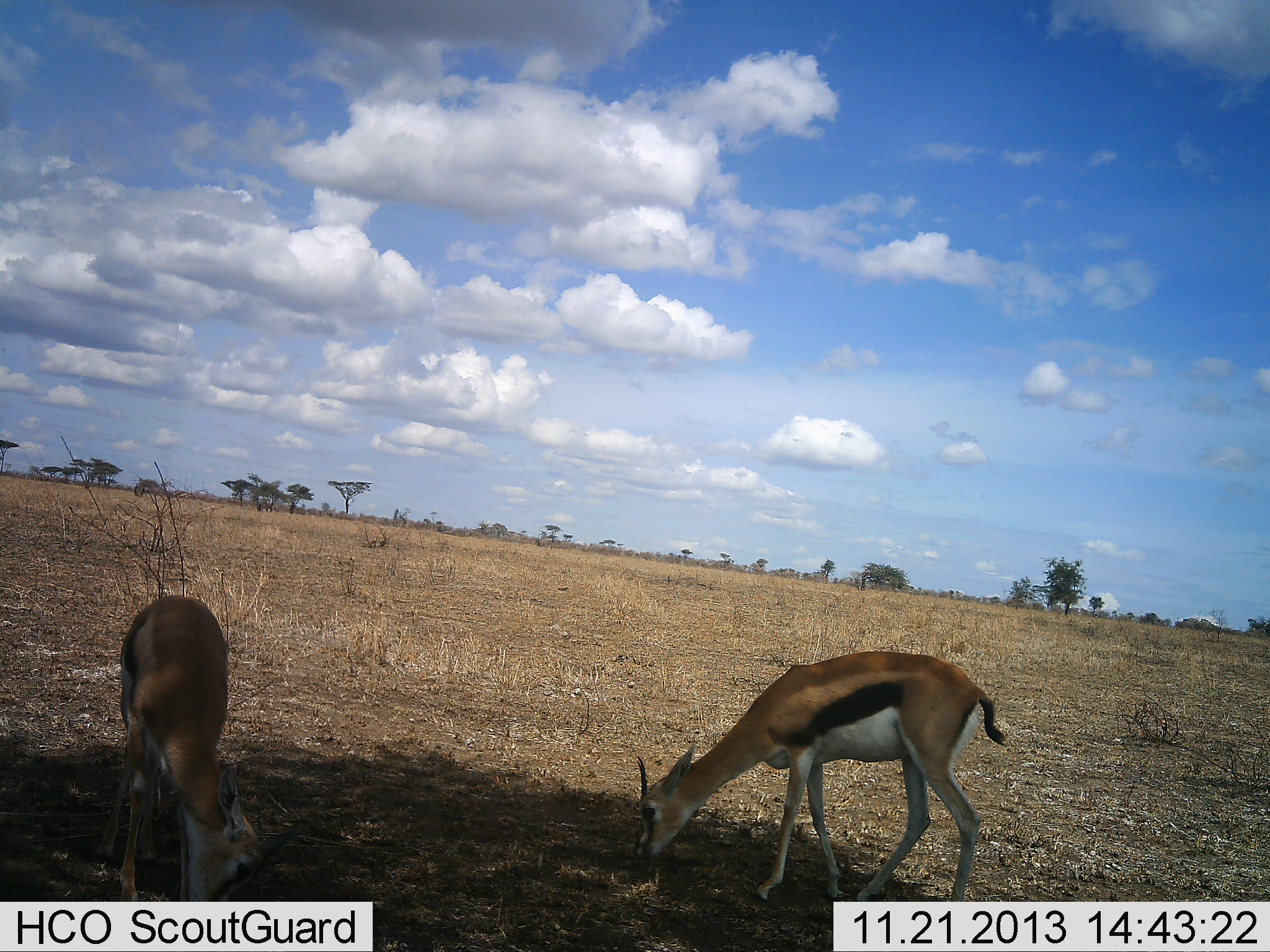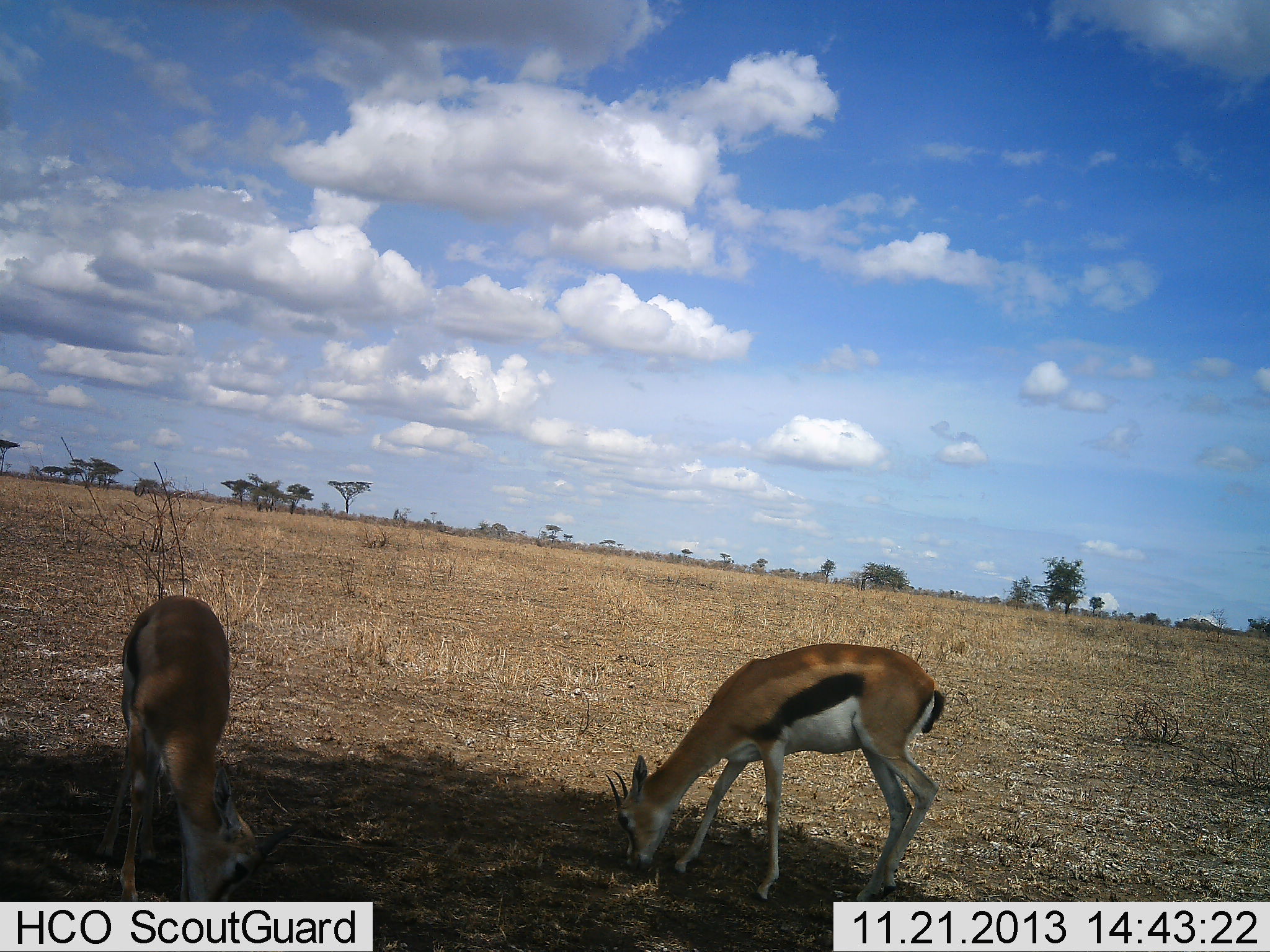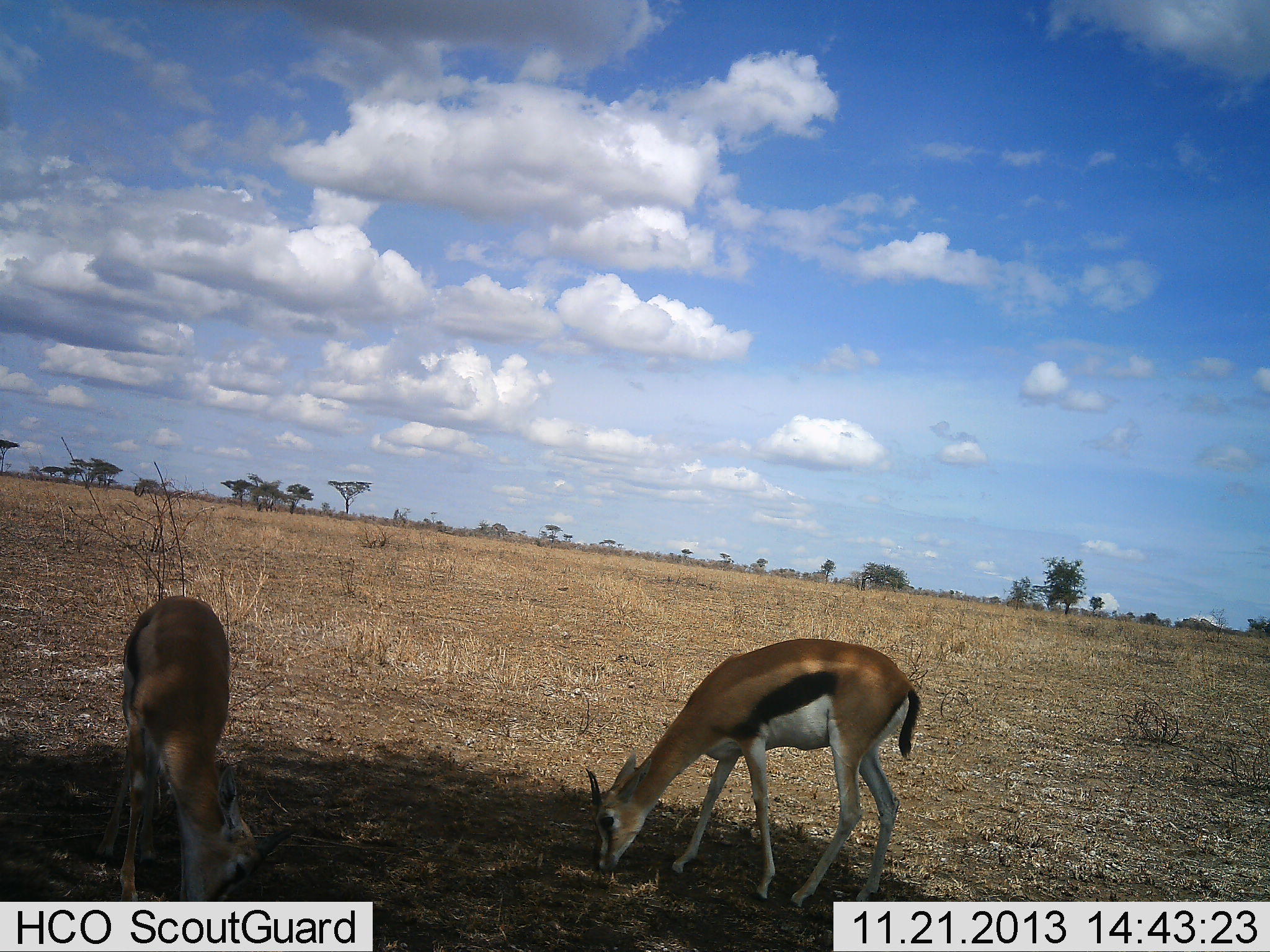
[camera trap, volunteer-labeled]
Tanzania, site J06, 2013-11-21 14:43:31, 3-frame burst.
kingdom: Animalia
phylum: Chordata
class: Mammalia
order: Artiodactyla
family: Bovidae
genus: Eudorcas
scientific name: Eudorcas thomsonii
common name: thomson's gazelle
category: gazellethomsons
Gazellethomsons (thomson's gazelle) (Eudorcas thomsonii), count 2. Behavior (volunteer vote fractions): standing 30%, resting 0%, moving 0%, interacting 0%. Young present (vote fraction): 0%. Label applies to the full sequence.